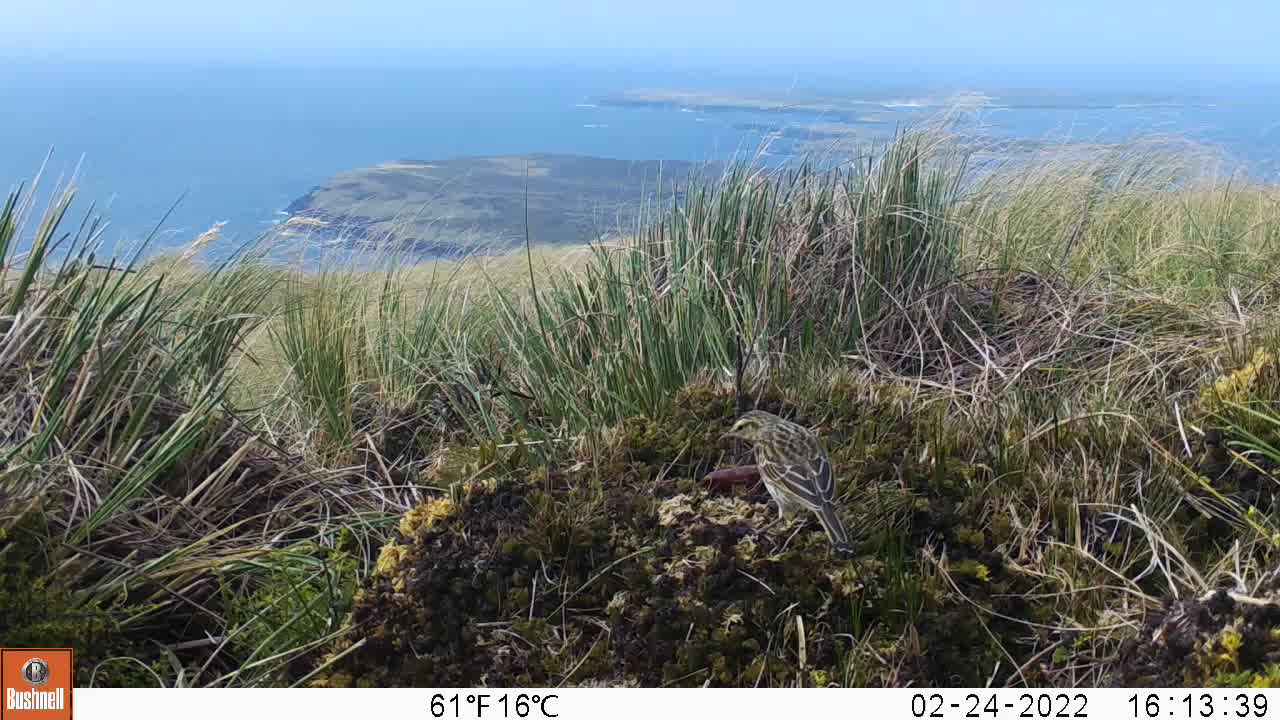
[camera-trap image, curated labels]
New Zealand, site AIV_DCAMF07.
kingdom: Animalia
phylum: Chordata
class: Aves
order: Passeriformes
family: Motacillidae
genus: Anthus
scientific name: Anthus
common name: pipit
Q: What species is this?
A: Pipit (Anthus).